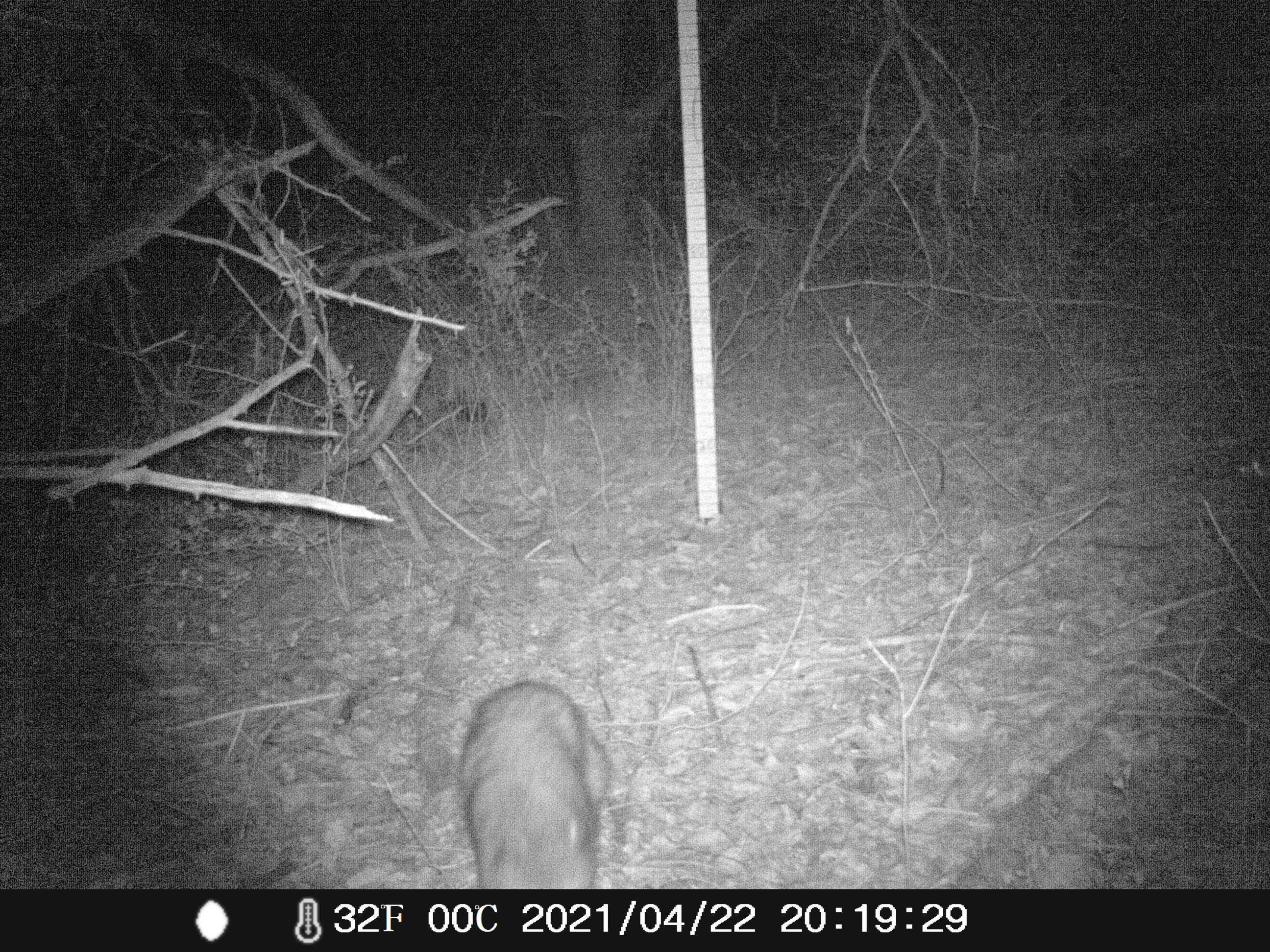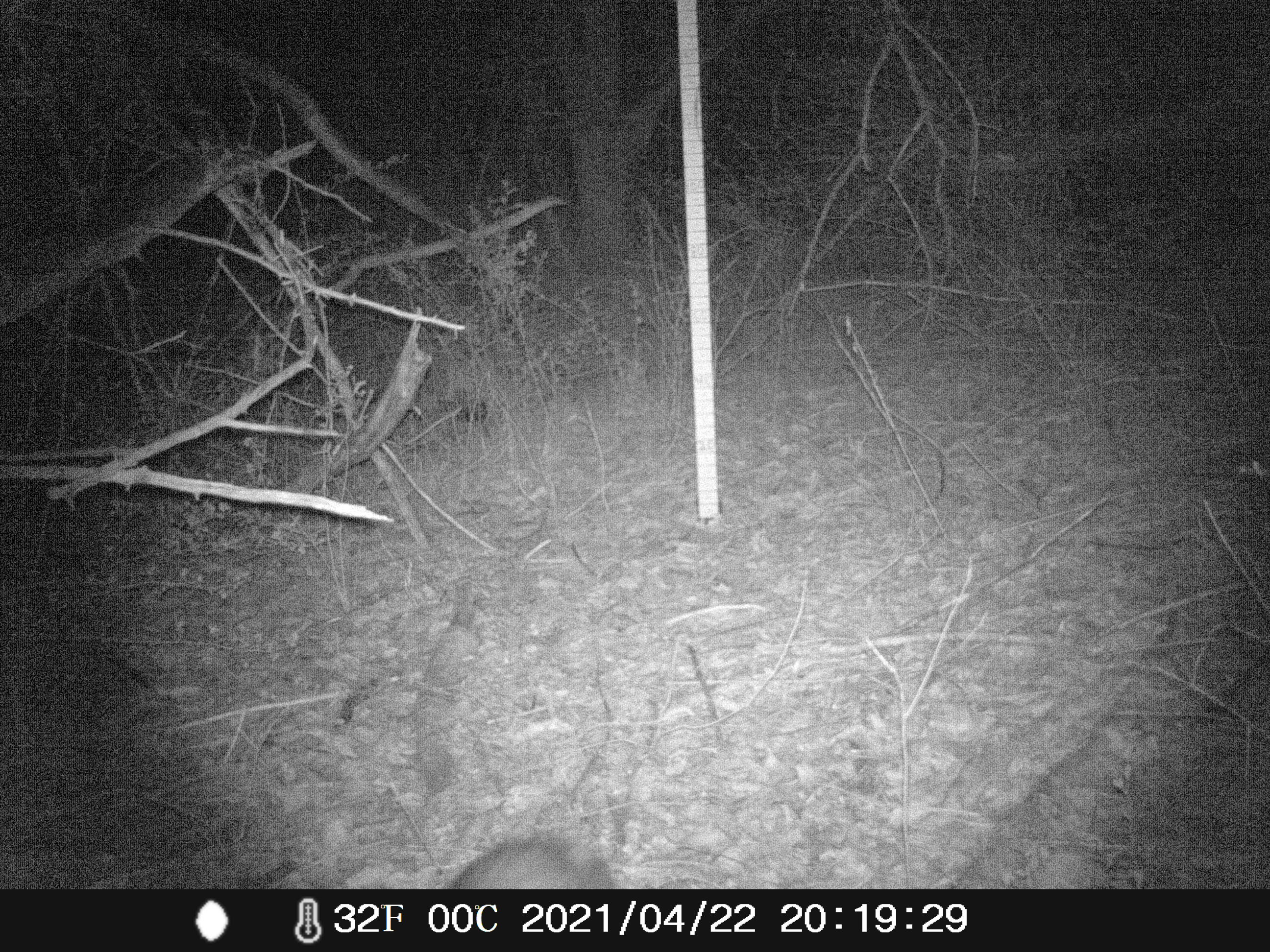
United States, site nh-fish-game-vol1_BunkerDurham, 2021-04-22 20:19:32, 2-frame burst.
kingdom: Animalia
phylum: Chordata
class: Mammalia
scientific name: Mammalia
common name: mammal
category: mammal sp.